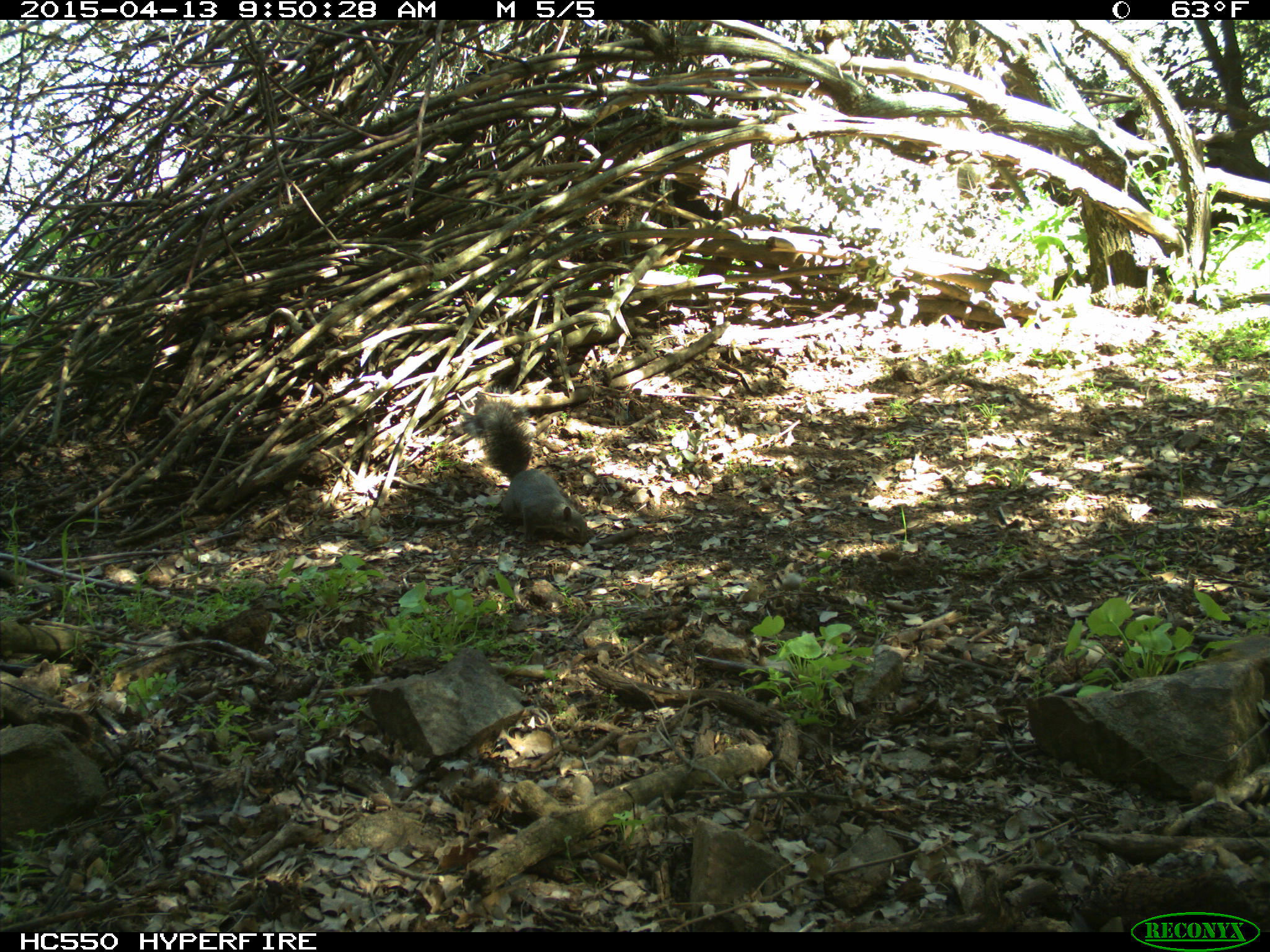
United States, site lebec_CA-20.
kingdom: Animalia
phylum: Chordata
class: Mammalia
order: Rodentia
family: Sciuridae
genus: Sciurus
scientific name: Sciurus carolinensis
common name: eastern gray squirrel